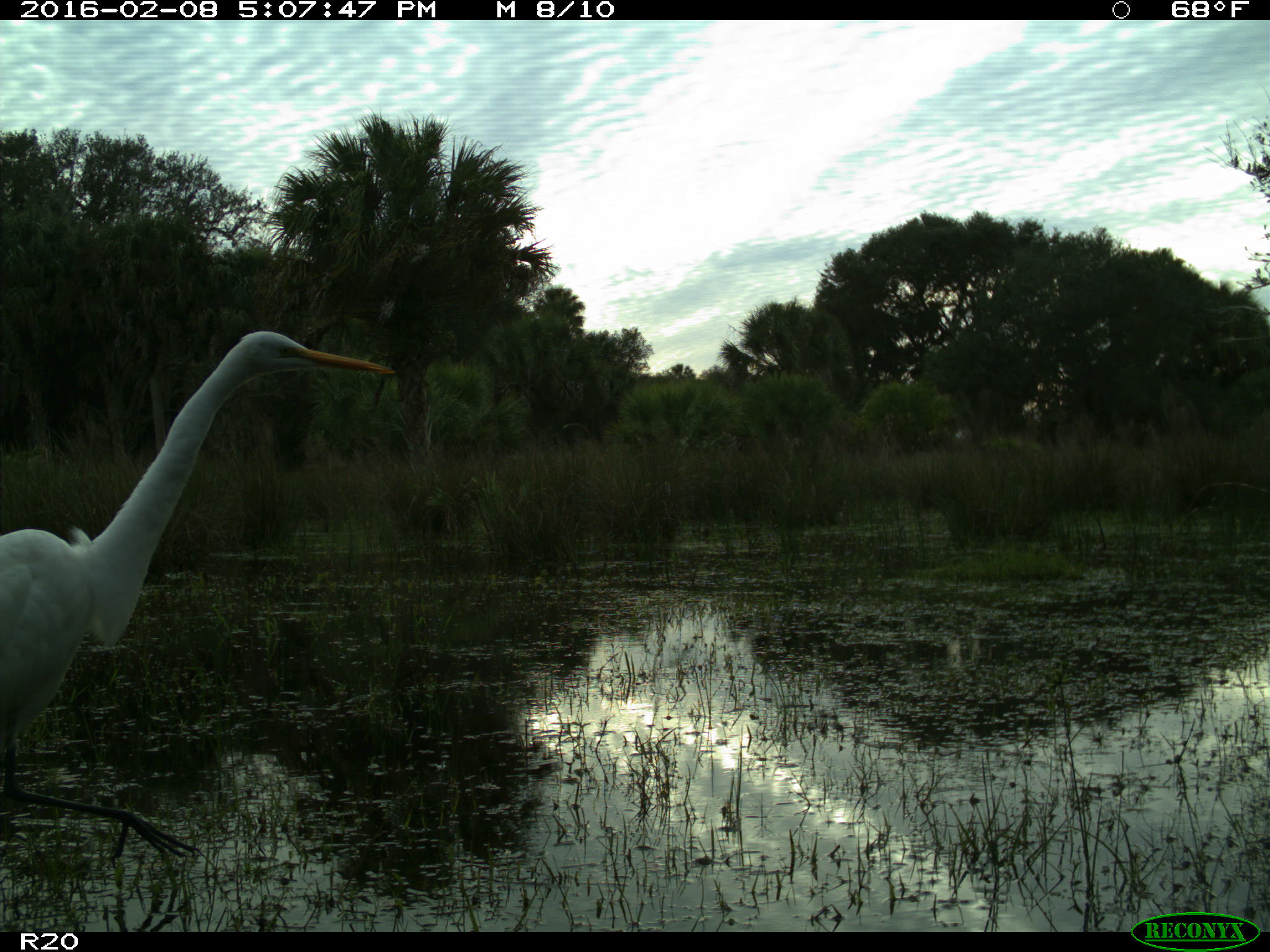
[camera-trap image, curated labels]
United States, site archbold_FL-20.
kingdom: Animalia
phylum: Chordata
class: Aves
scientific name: Aves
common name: birds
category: unidentified bird